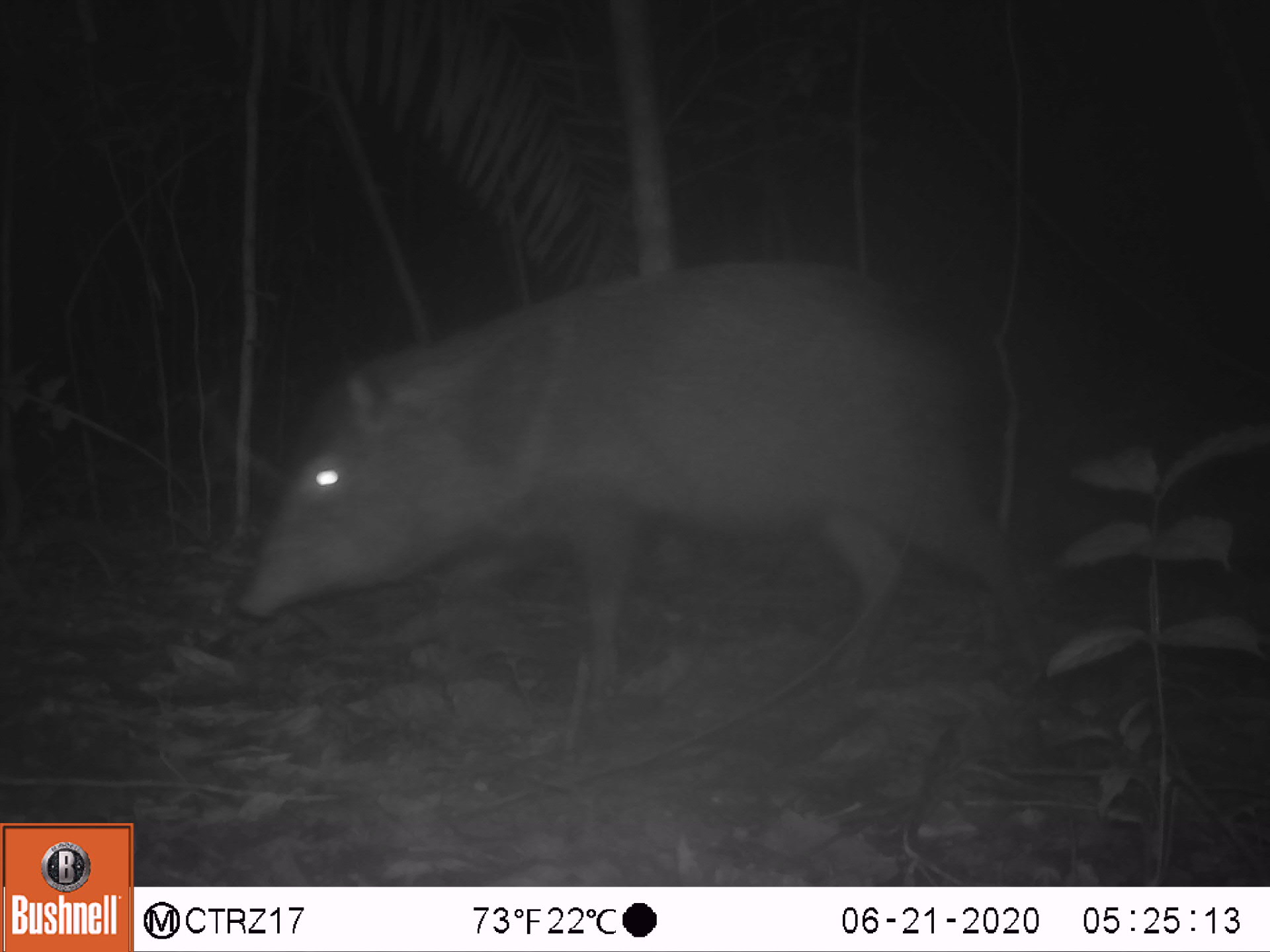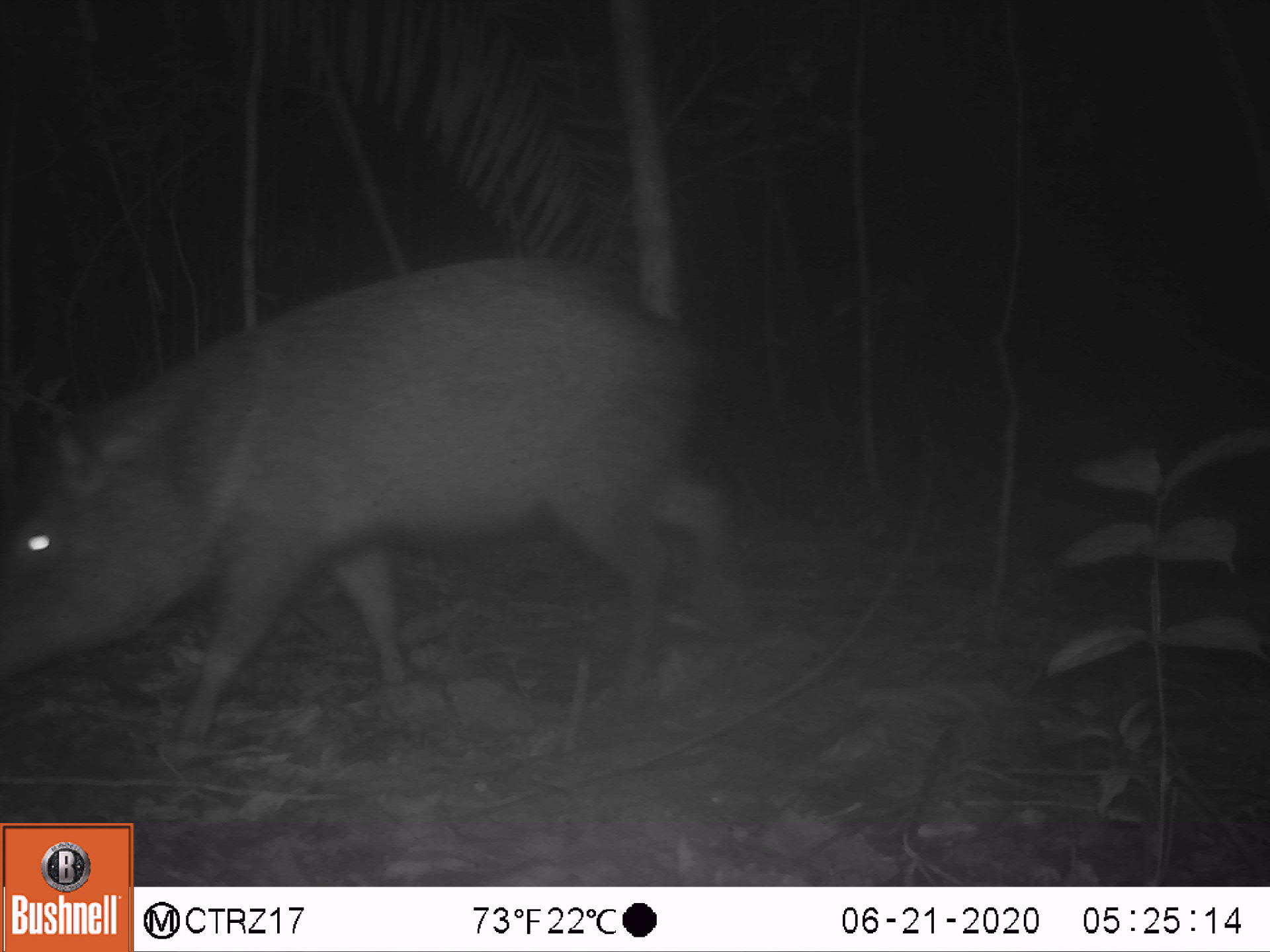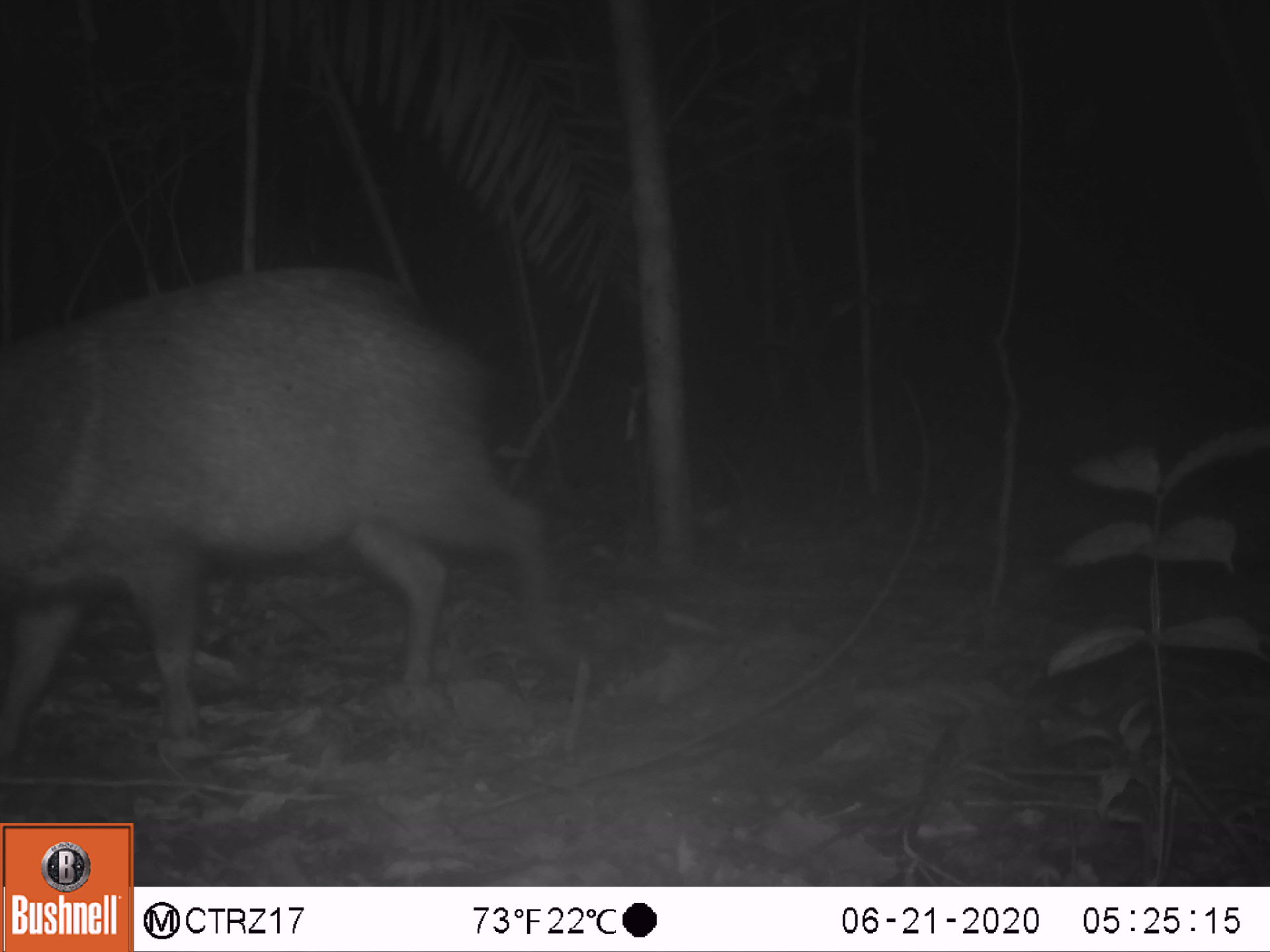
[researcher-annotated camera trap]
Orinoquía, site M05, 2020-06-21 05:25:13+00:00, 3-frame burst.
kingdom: Animalia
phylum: Chordata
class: Mammalia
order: Artiodactyla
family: Tayassuidae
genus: Pecari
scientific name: Pecari tajacu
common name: collared peccary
Collared peccary (Pecari tajacu).